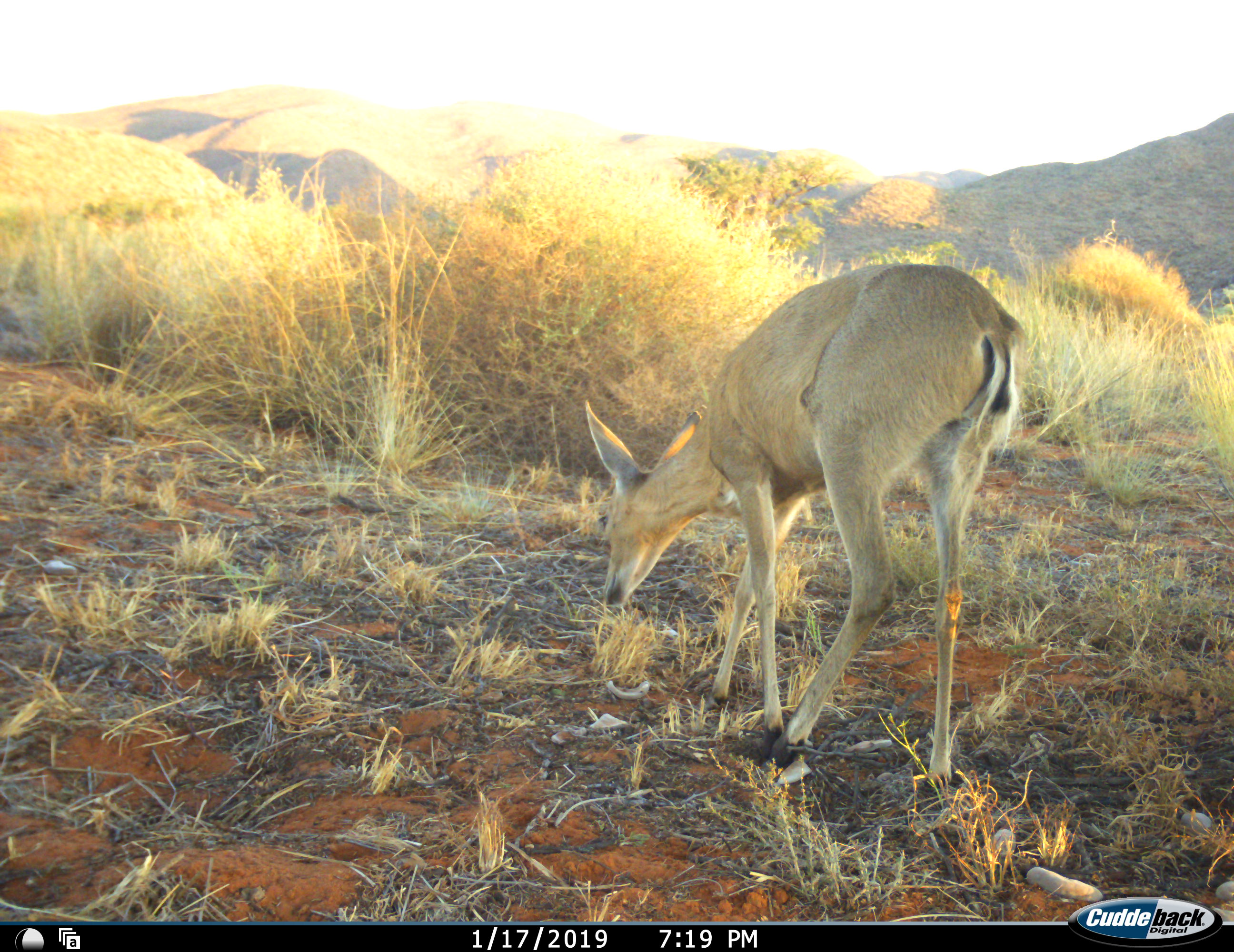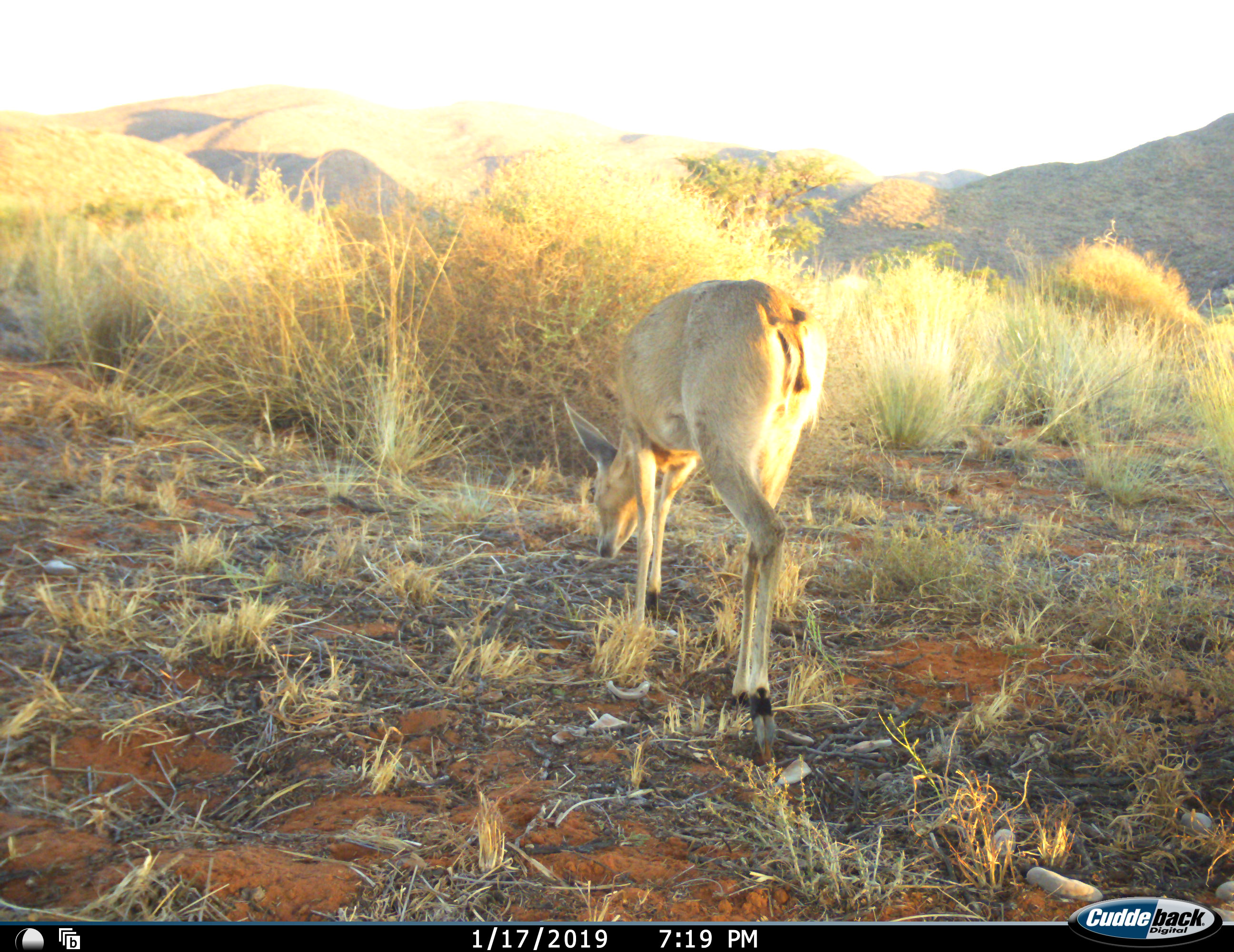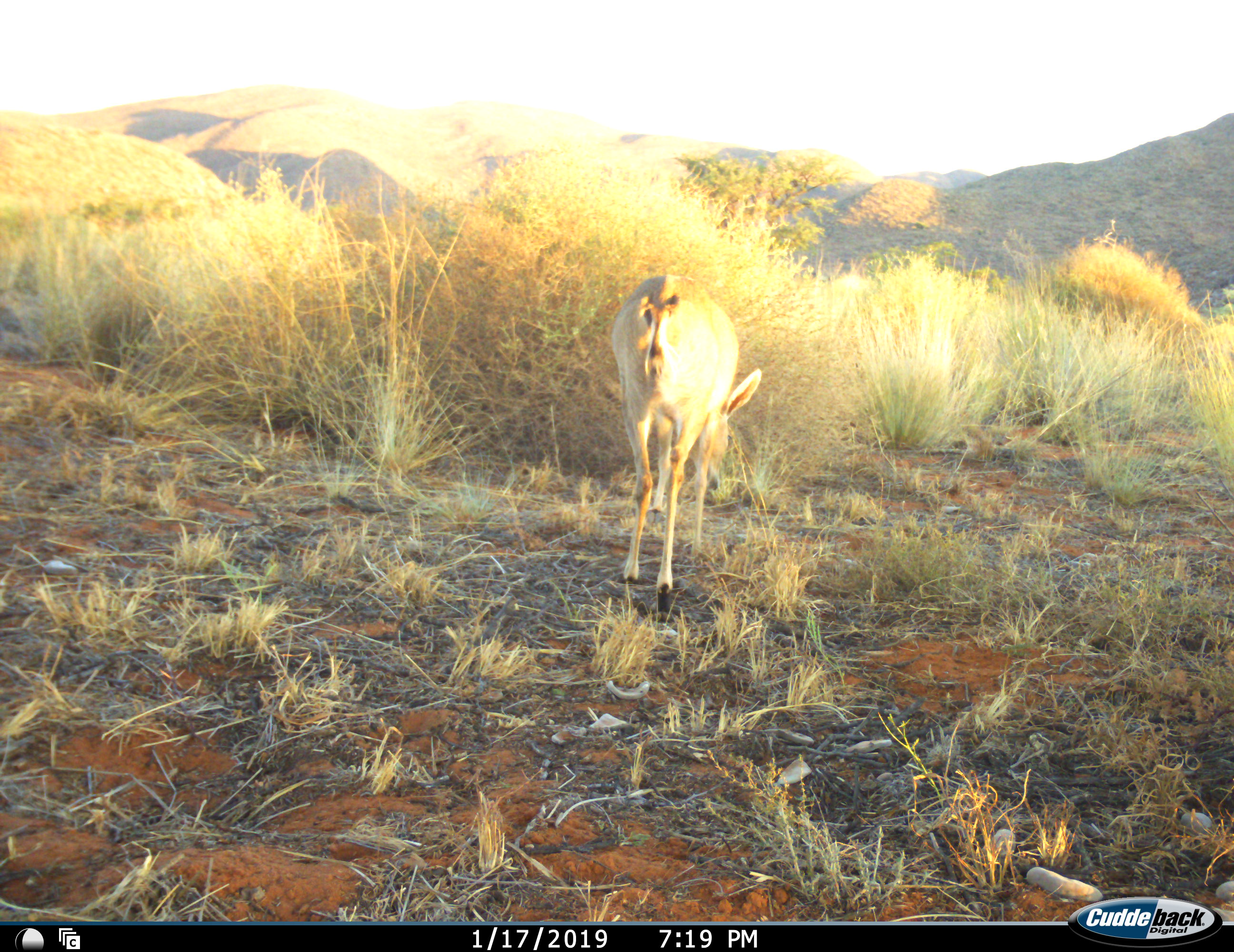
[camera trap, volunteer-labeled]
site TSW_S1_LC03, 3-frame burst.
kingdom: Animalia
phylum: Chordata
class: Mammalia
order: Artiodactyla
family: Bovidae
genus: Sylvicapra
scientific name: Sylvicapra grimmia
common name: common duiker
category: duikercommongrey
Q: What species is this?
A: Duikercommongrey (common duiker) (Sylvicapra grimmia).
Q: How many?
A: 1.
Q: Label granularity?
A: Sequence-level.